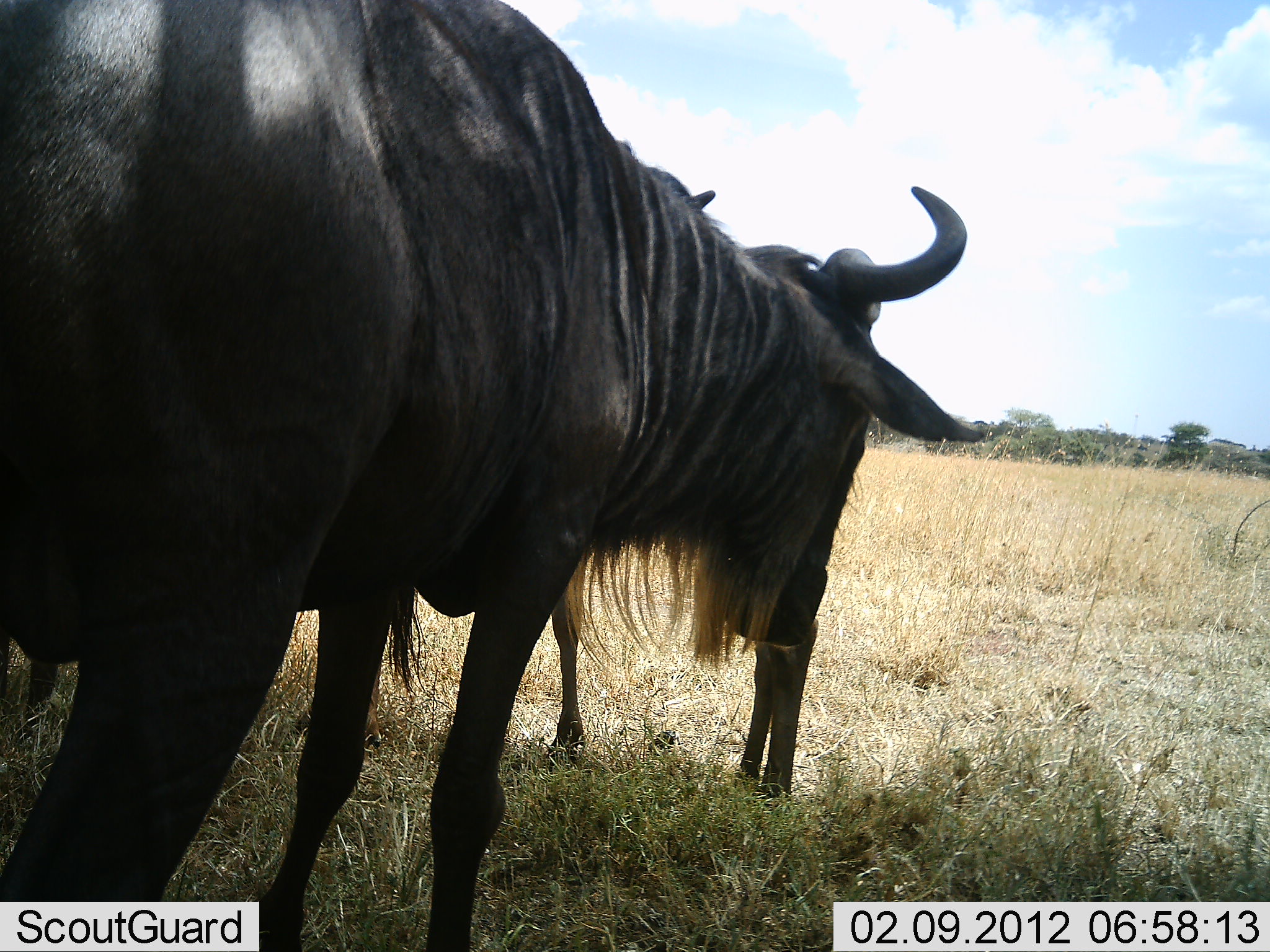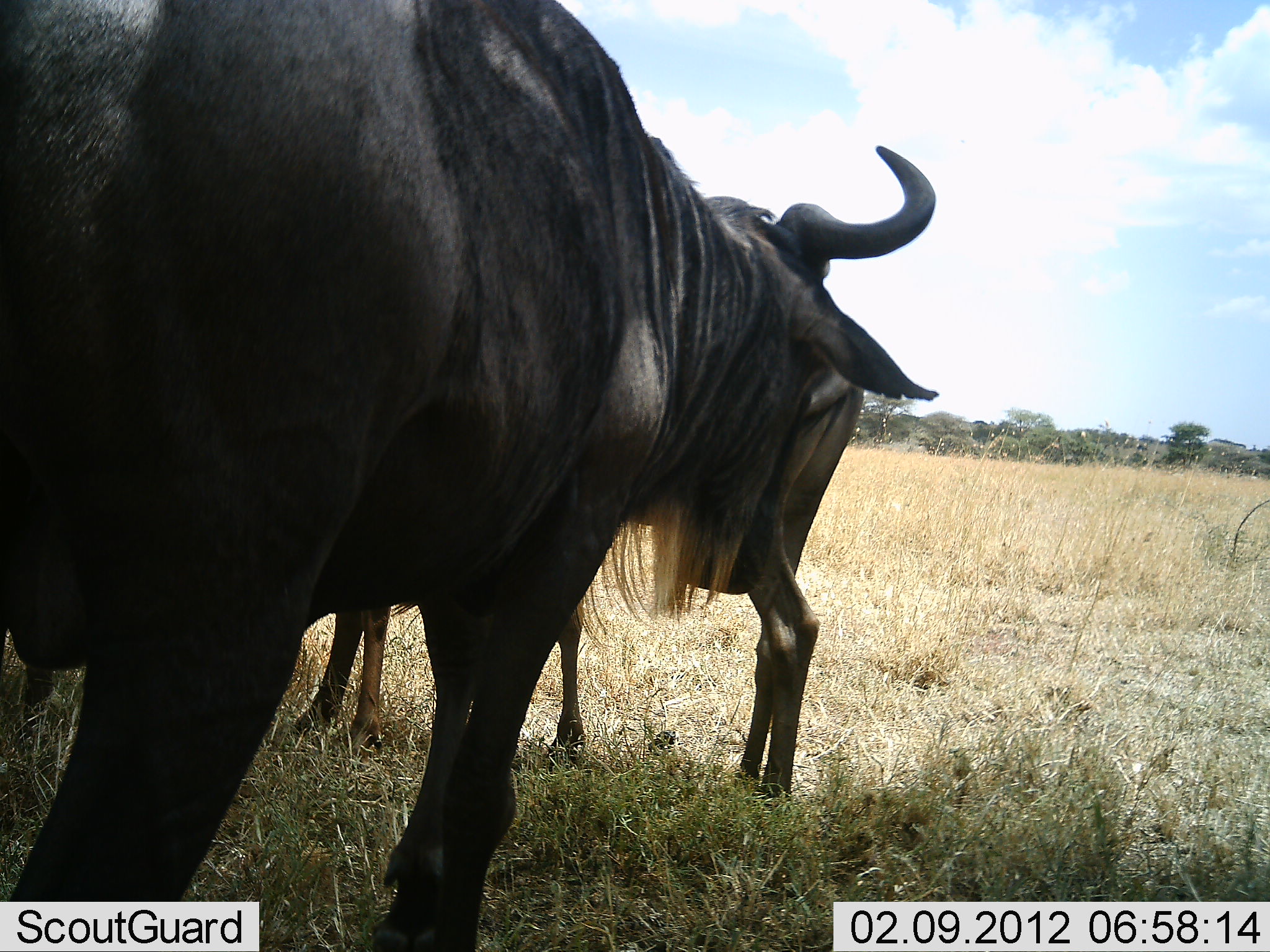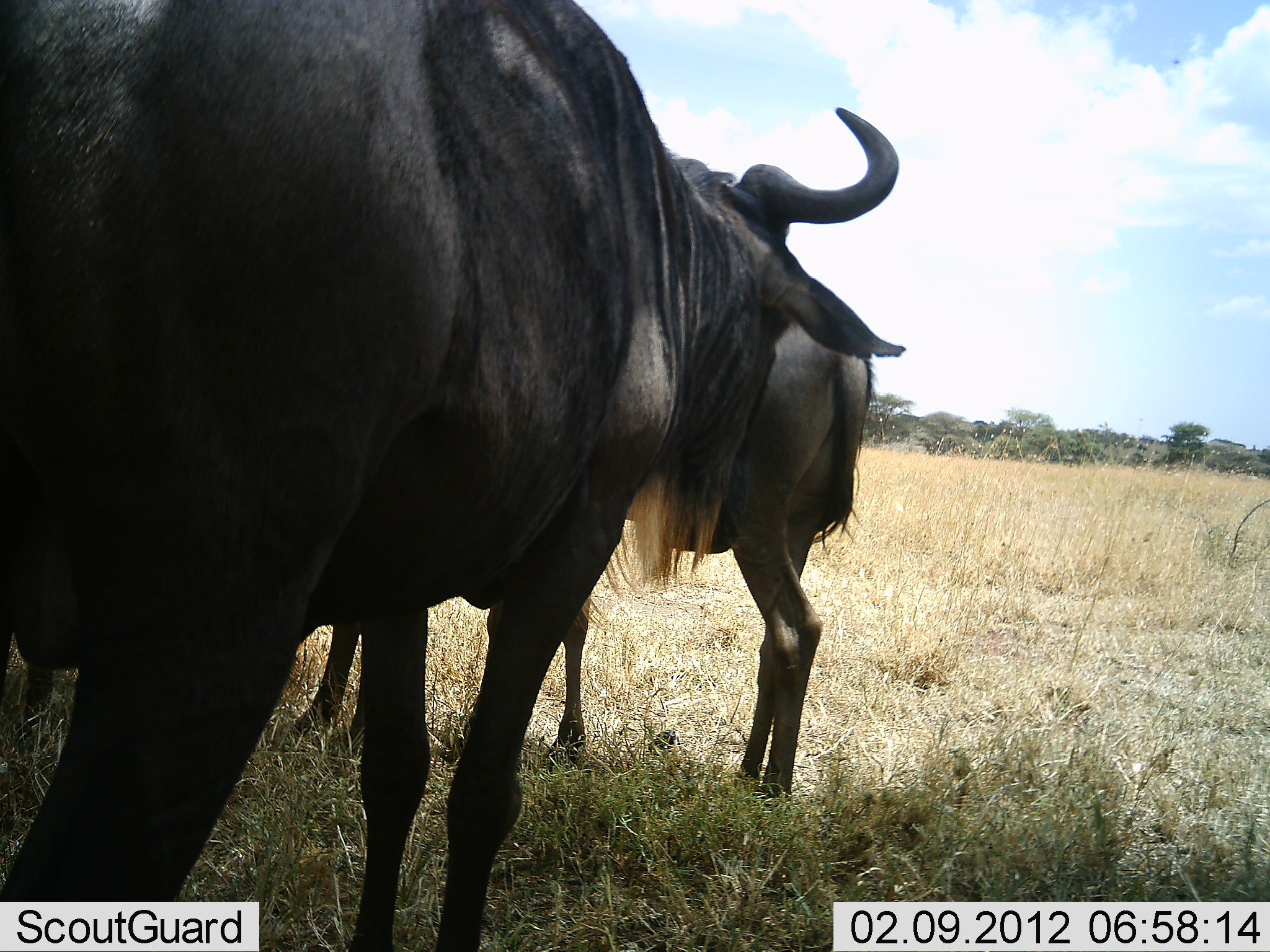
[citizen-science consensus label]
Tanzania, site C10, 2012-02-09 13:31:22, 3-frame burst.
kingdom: Animalia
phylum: Chordata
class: Mammalia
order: Artiodactyla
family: Bovidae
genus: Connochaetes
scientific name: Connochaetes taurinus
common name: blue wildebeest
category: wildebeest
Wildebeest (blue wildebeest) (Connochaetes taurinus), count 3. Behavior (volunteer vote fractions): standing 94%, resting 12%, moving 0%, interacting 0%. Young present (vote fraction): 6%. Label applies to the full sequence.